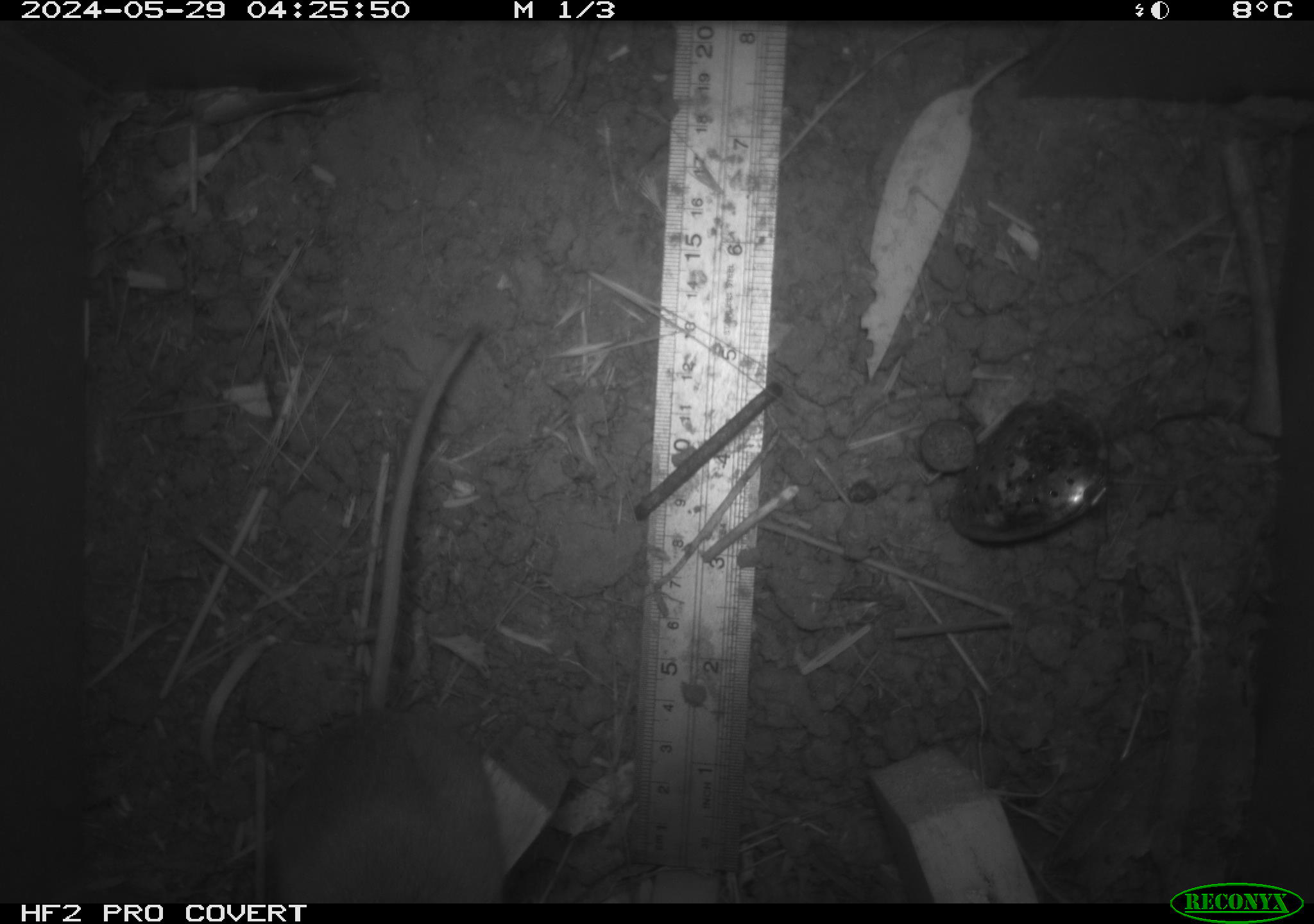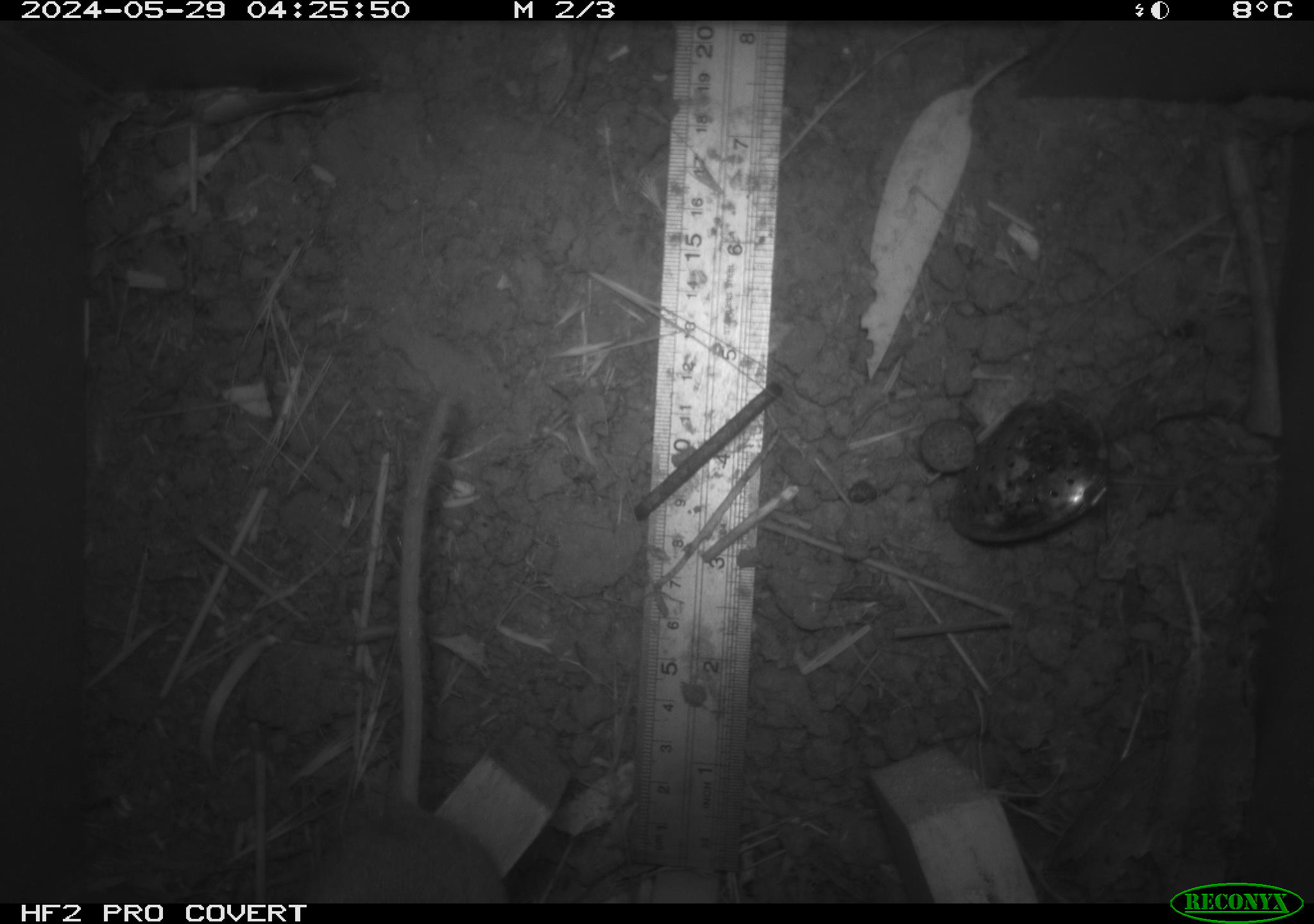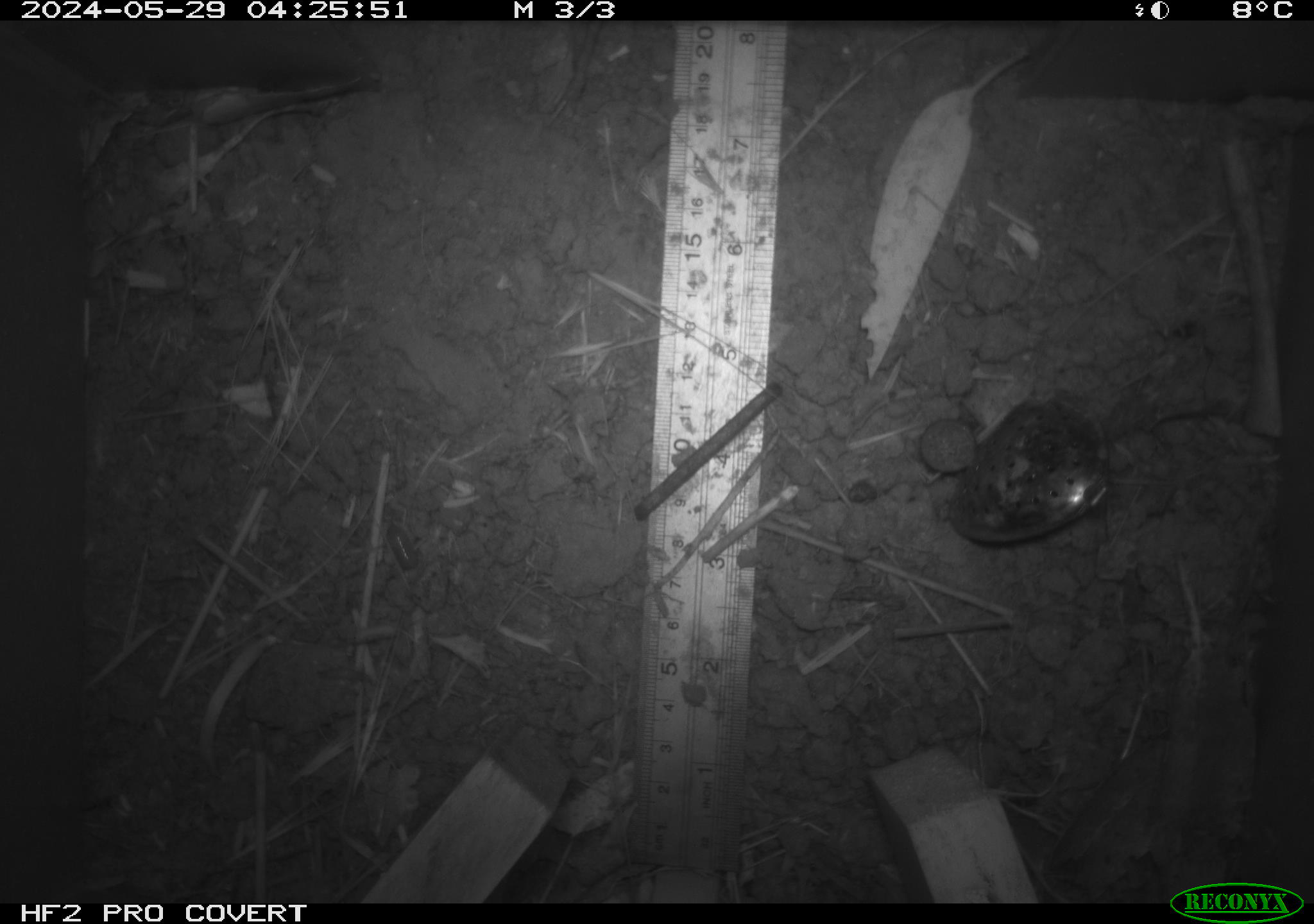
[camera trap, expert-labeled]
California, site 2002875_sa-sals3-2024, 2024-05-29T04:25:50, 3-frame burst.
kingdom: Animalia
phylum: Chordata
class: Mammalia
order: Rodentia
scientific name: Rodentia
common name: rodent